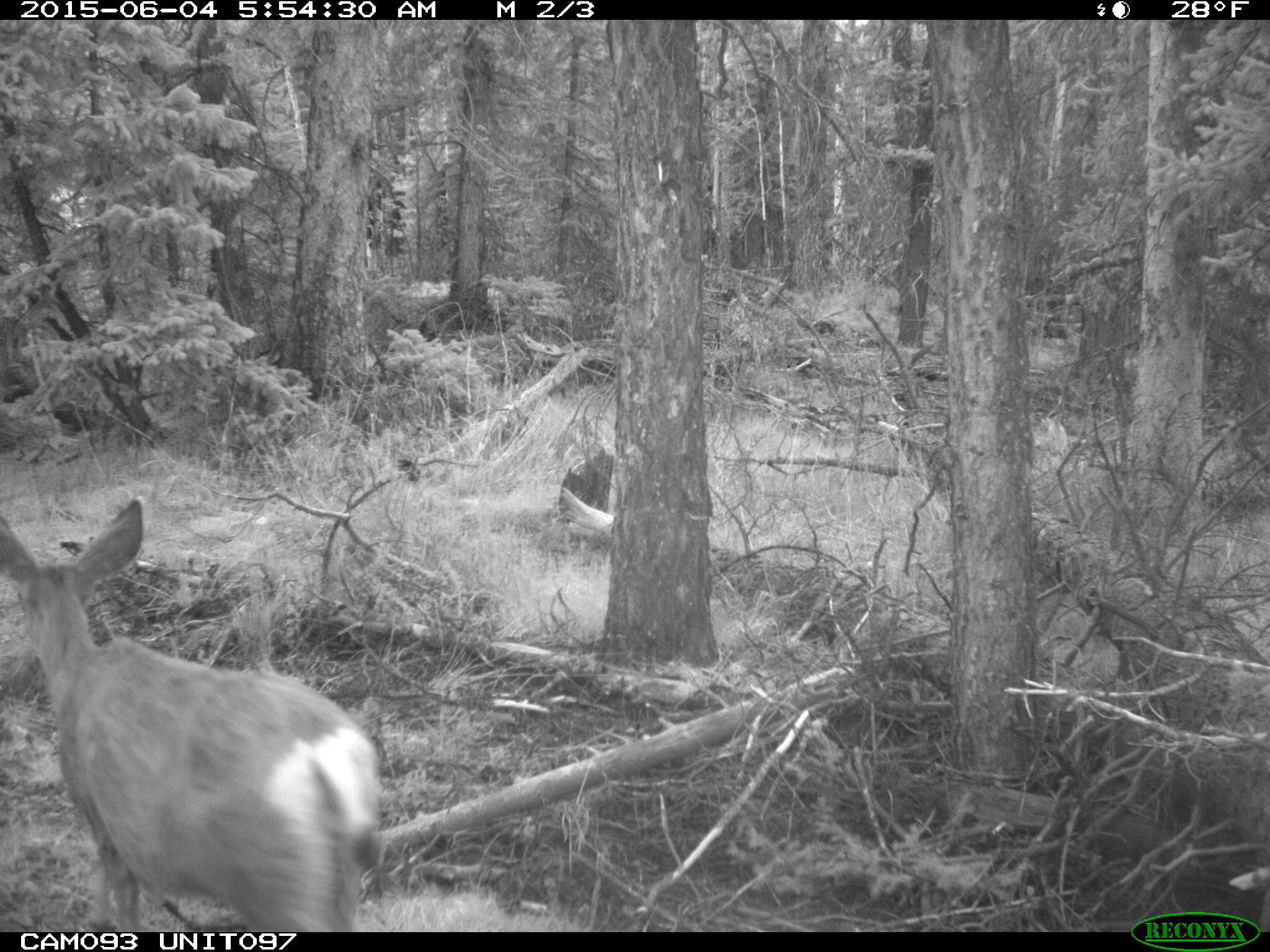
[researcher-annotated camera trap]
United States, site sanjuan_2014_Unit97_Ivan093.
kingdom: Animalia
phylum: Chordata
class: Mammalia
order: Artiodactyla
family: Cervidae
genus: Odocoileus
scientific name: Odocoileus hemionus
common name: mule deer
Odocoileus hemionus (mule deer).